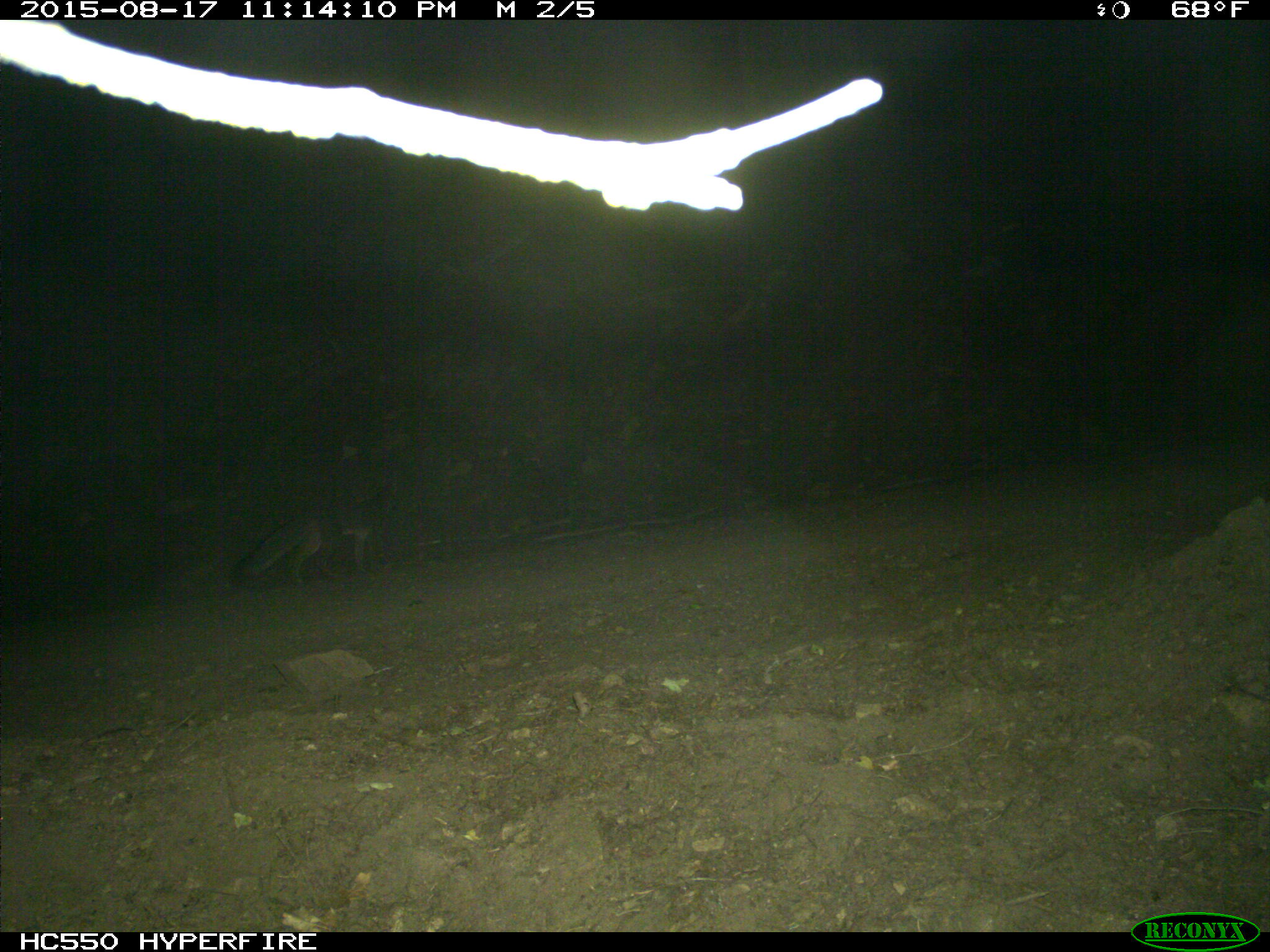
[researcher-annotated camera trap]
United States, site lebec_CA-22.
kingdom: Animalia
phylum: Chordata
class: Mammalia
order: Carnivora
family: Canidae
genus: Urocyon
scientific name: Urocyon cinereoargenteus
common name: gray fox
Urocyon cinereoargenteus (gray fox).